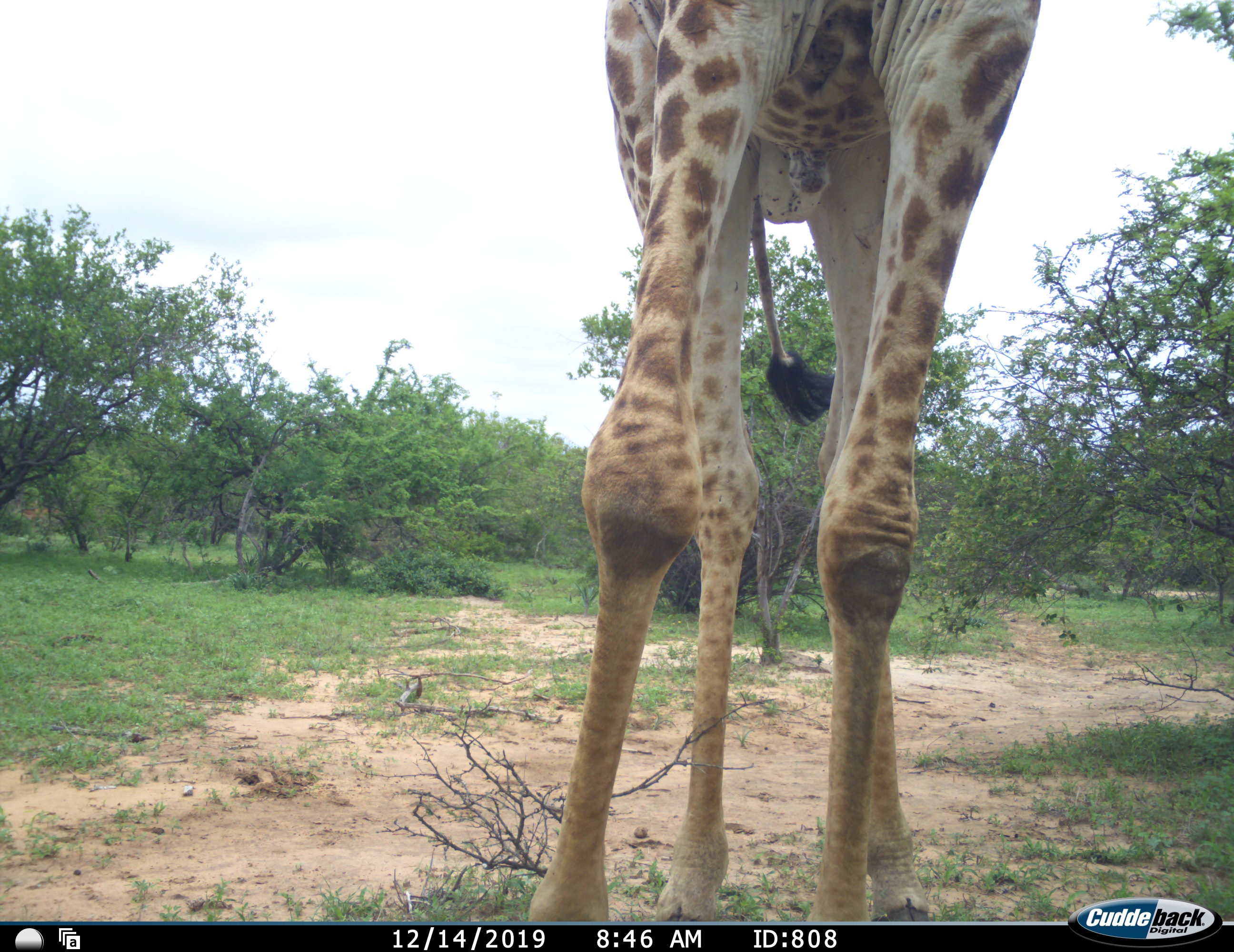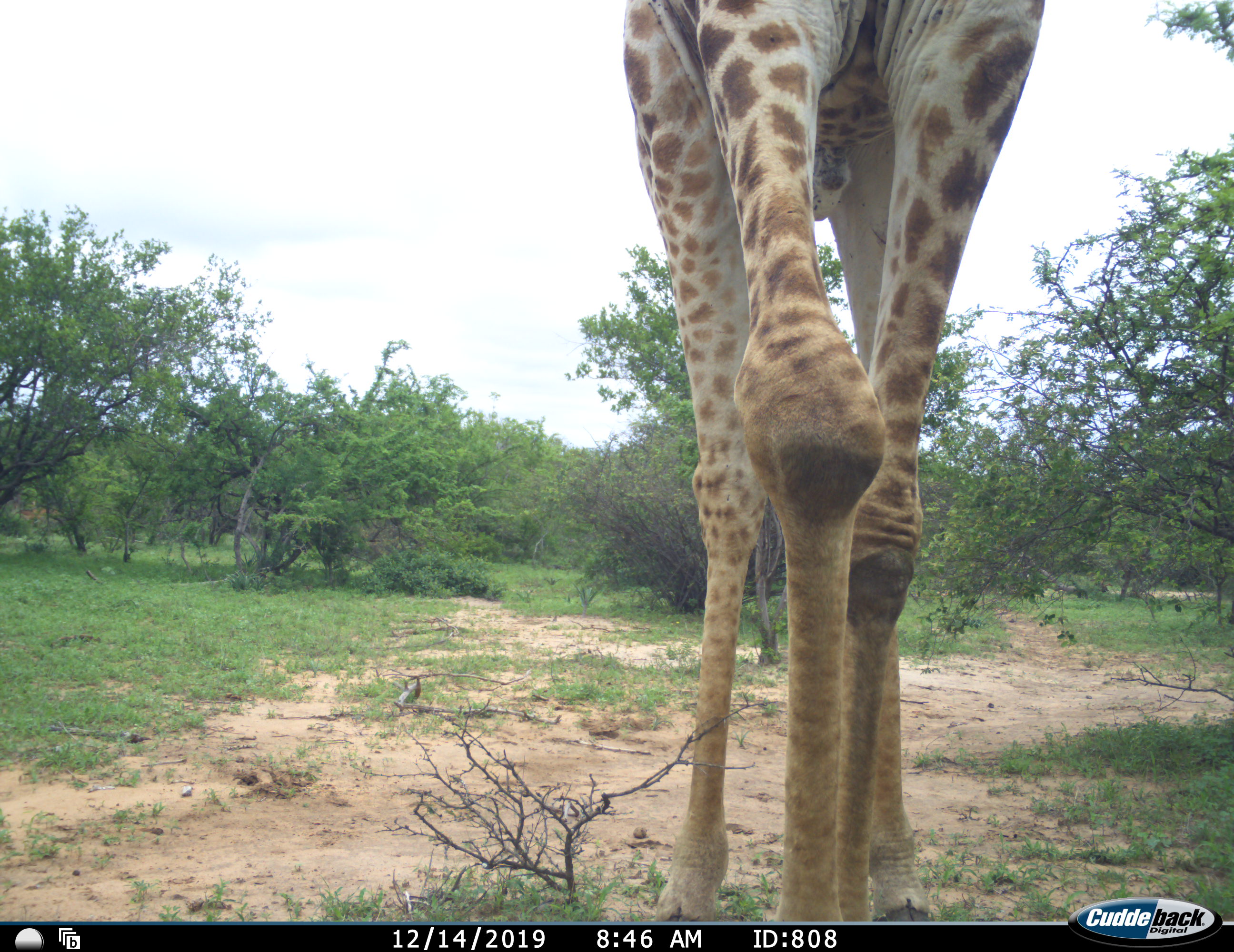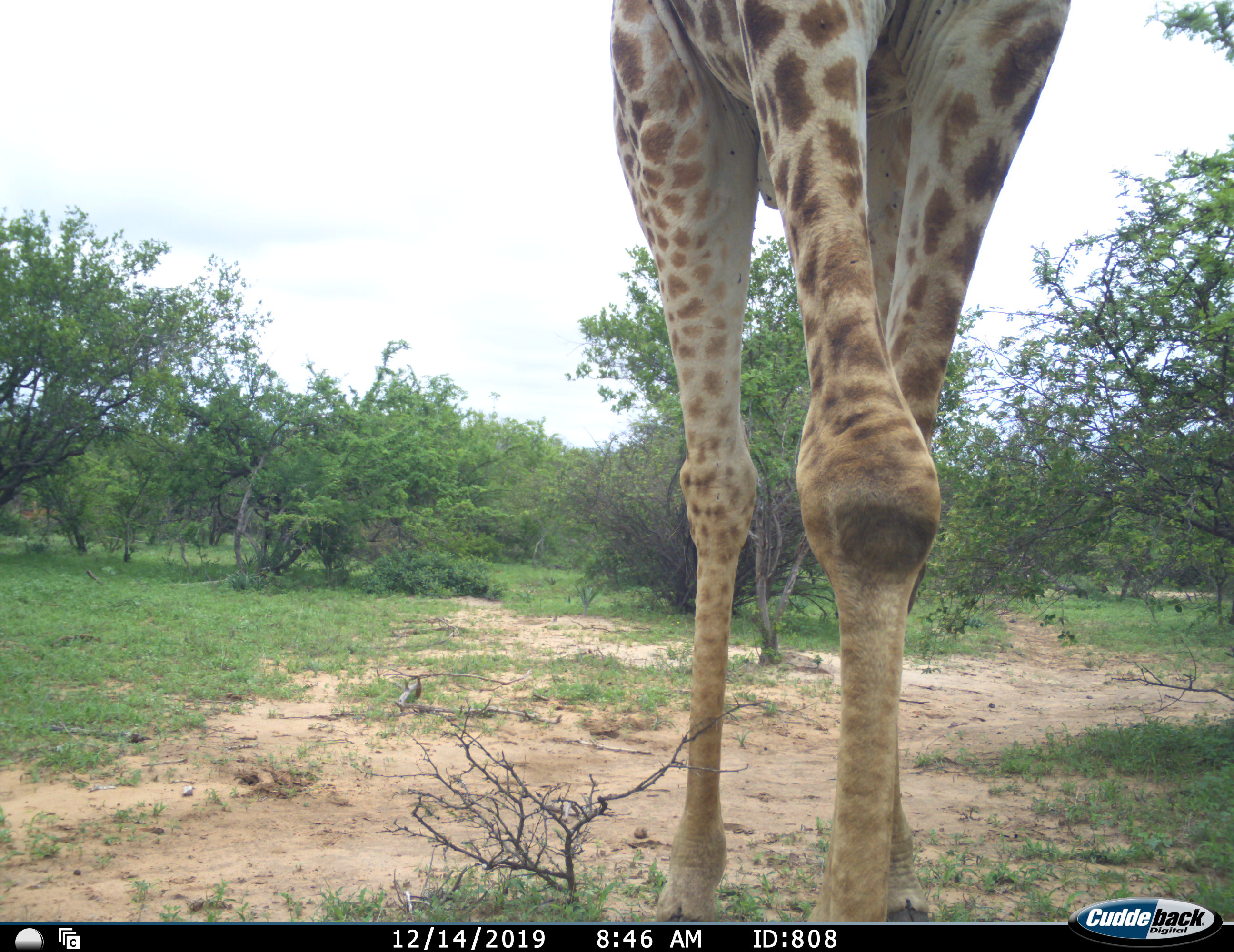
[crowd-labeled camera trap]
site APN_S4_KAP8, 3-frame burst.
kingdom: Animalia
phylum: Chordata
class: Mammalia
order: Artiodactyla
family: Giraffidae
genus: Giraffa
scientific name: Giraffa camelopardalis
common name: giraffe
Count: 1.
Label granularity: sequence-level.